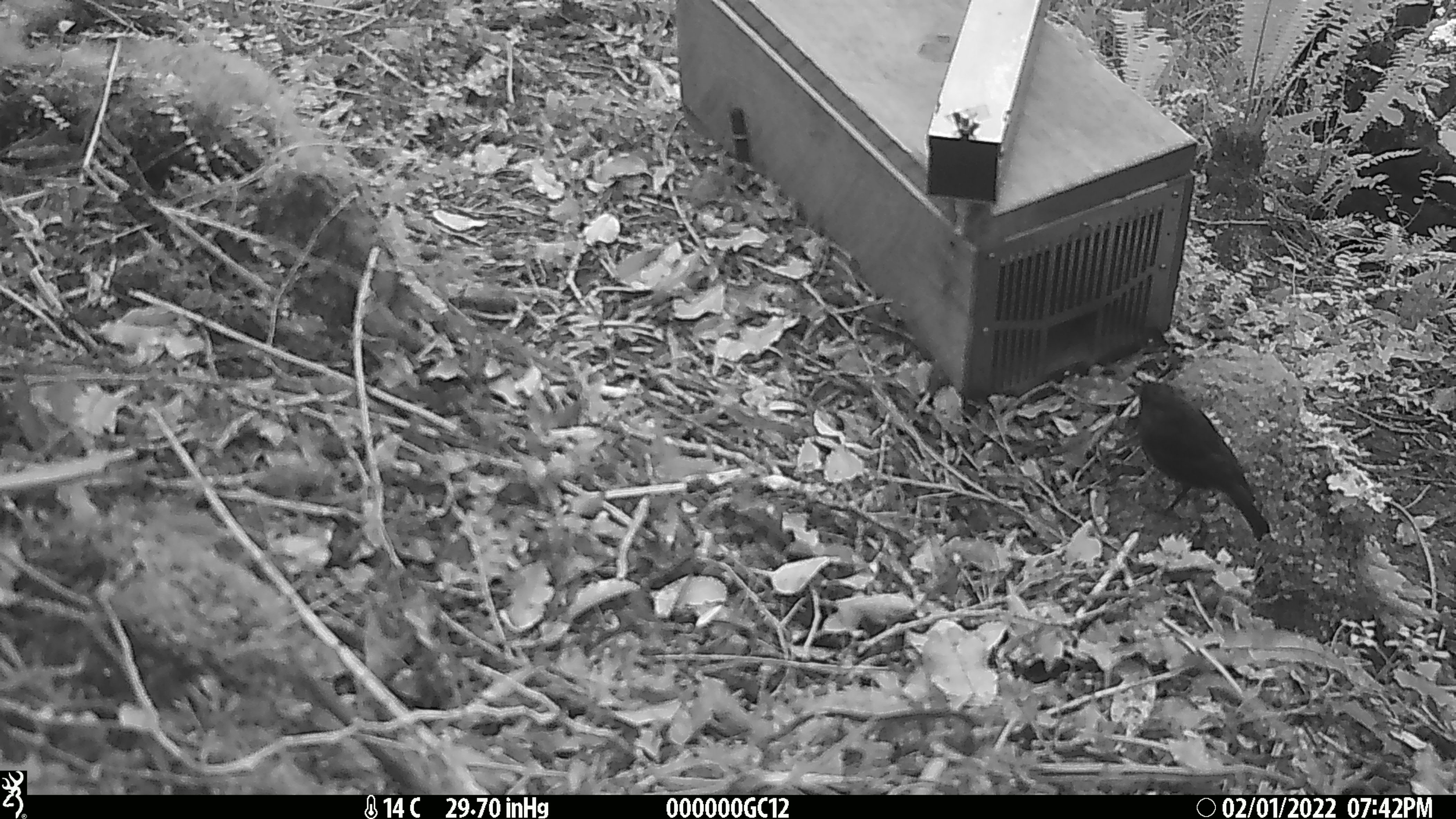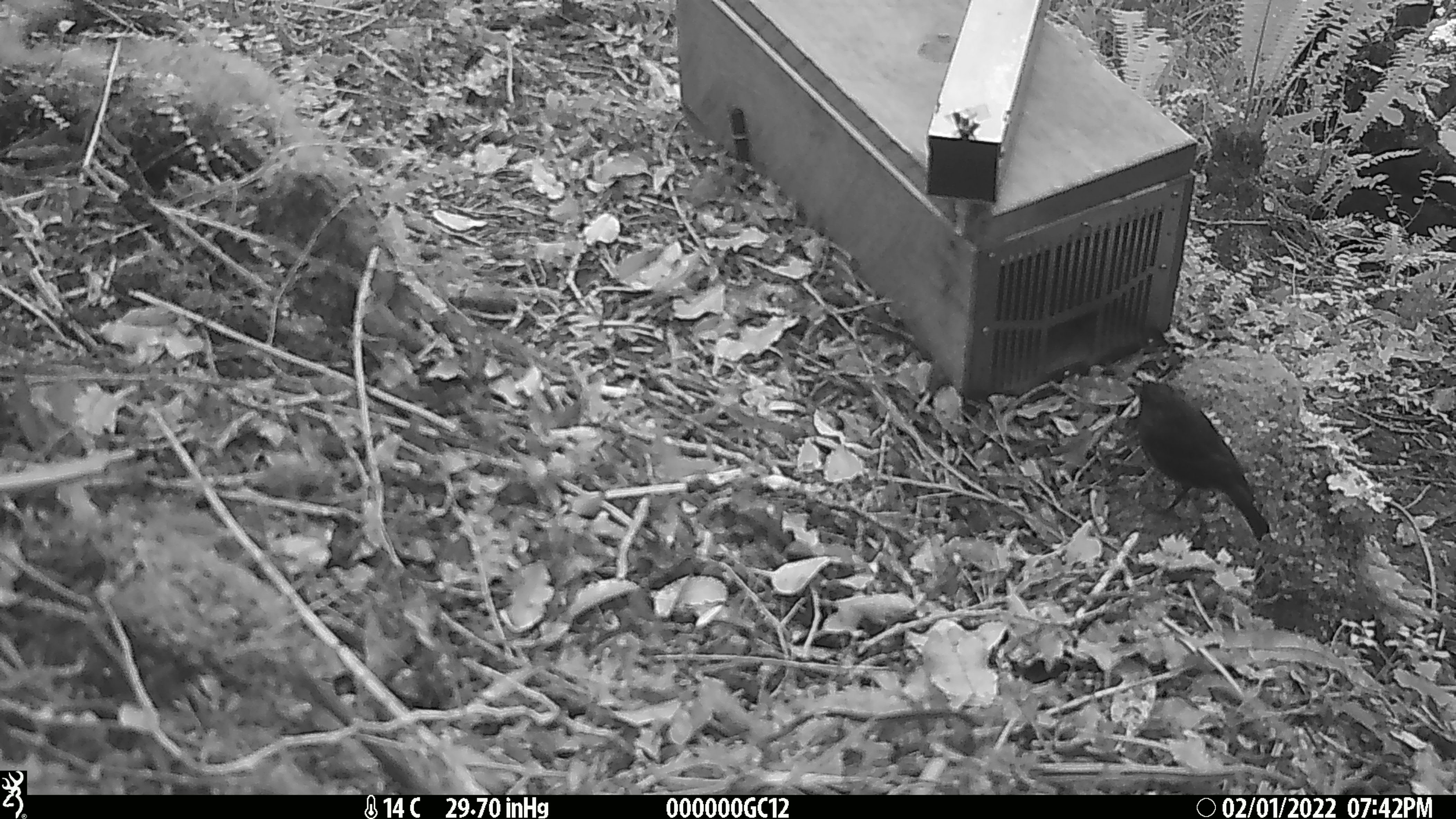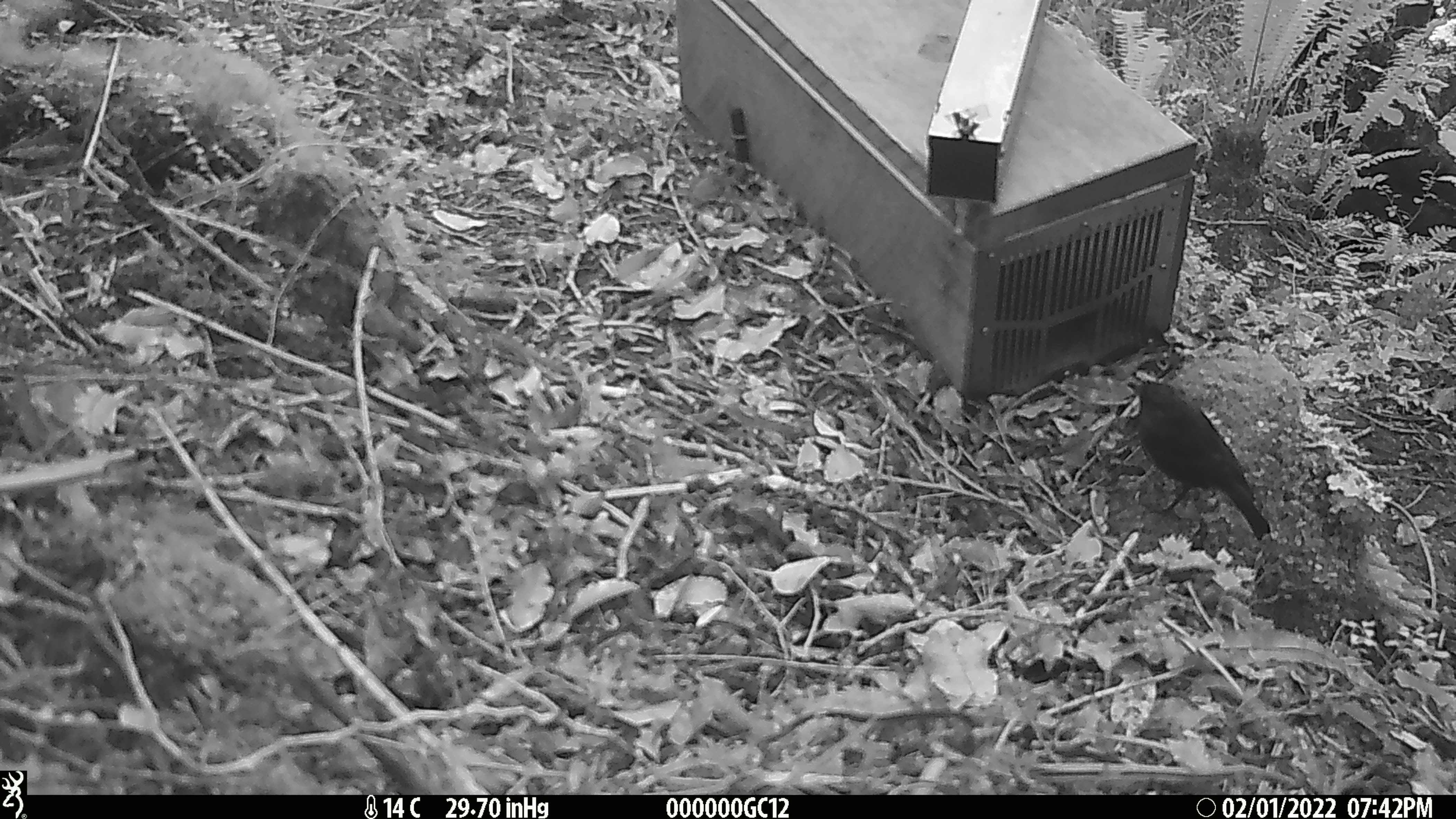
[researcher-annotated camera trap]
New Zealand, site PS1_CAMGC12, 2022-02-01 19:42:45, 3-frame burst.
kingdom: Animalia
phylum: Chordata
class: Aves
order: Passeriformes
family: Petroicidae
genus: Petroica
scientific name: Petroica australis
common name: new zealand robin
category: robin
Robin (new zealand robin) (Petroica australis).